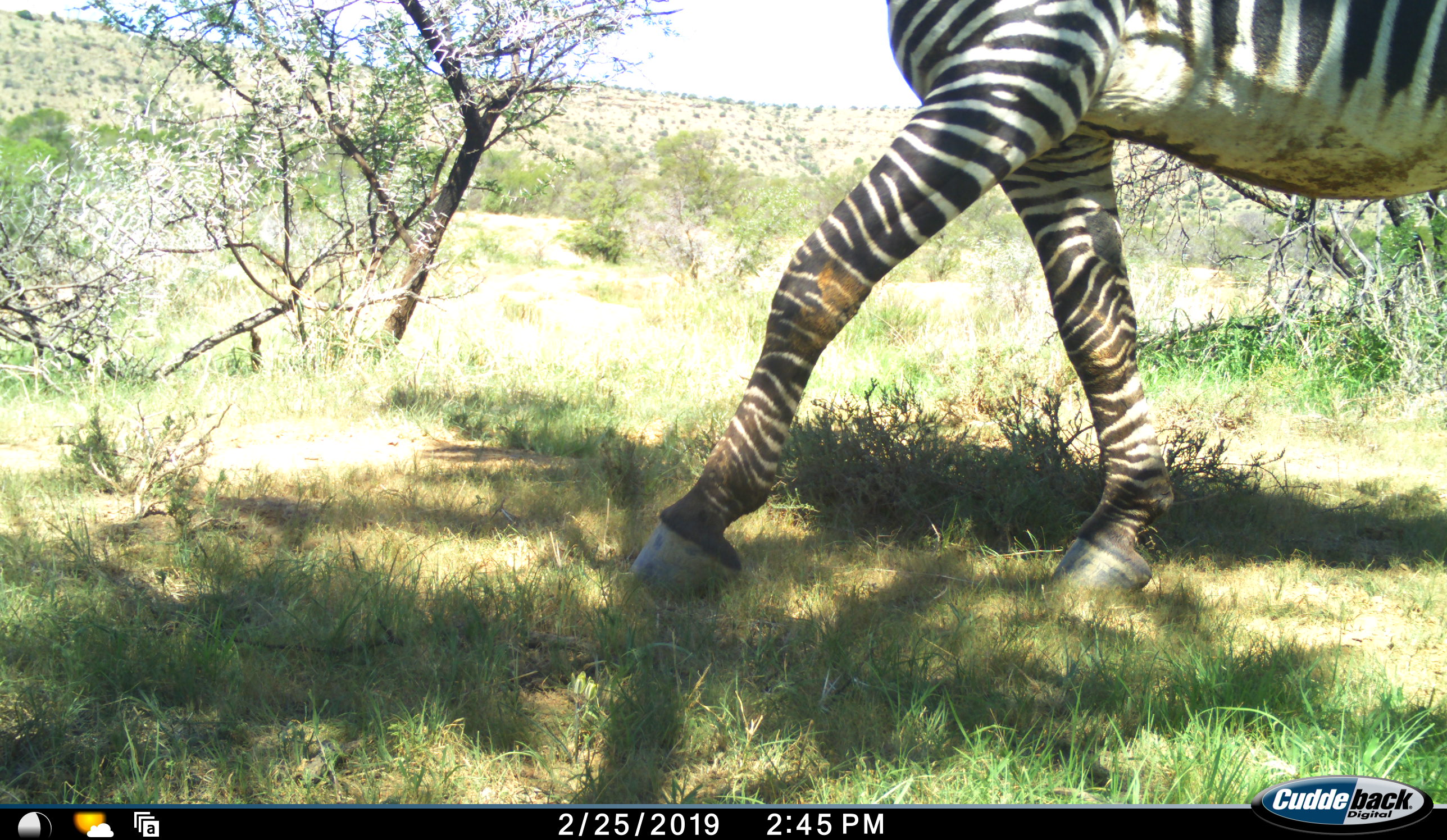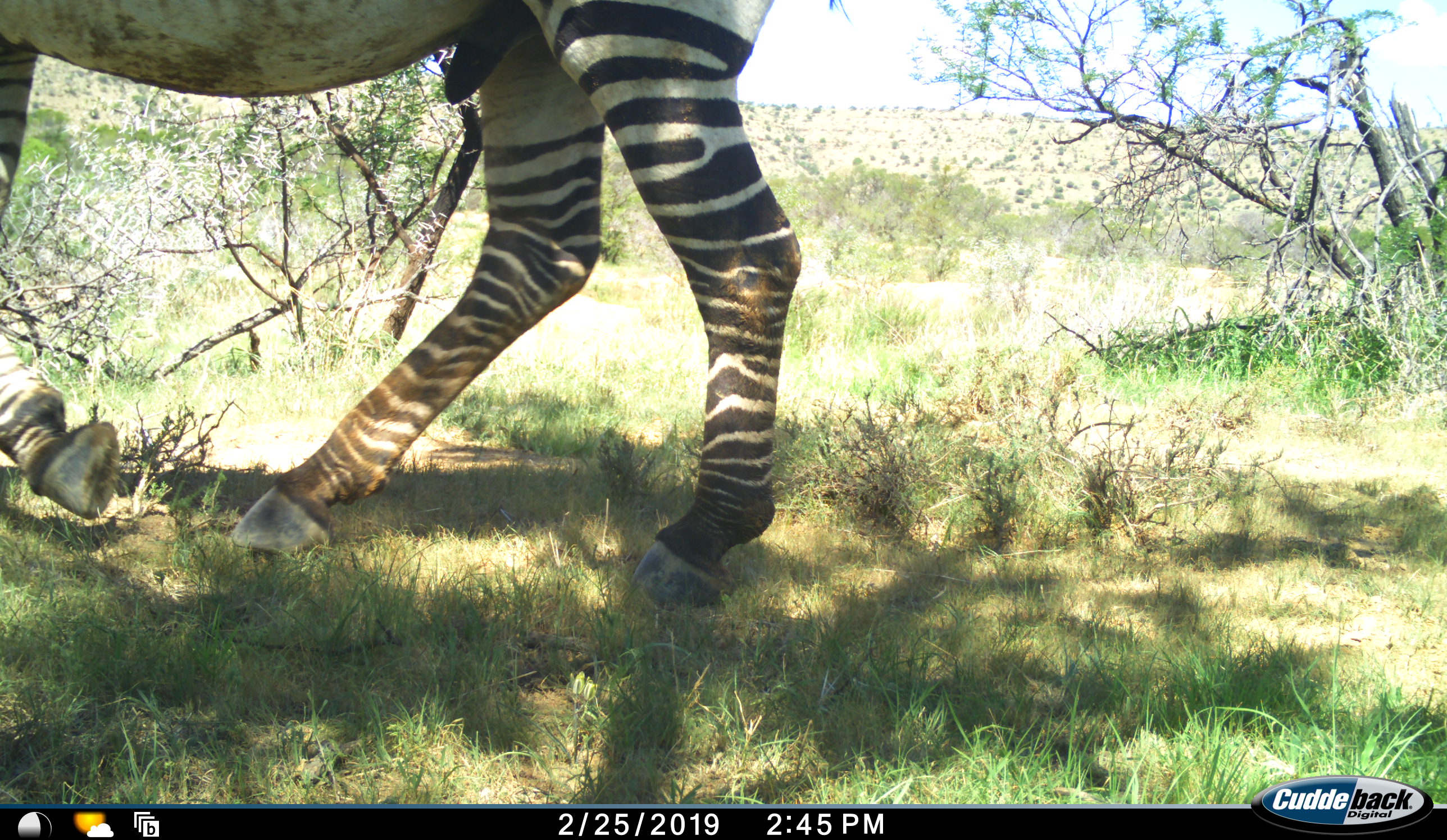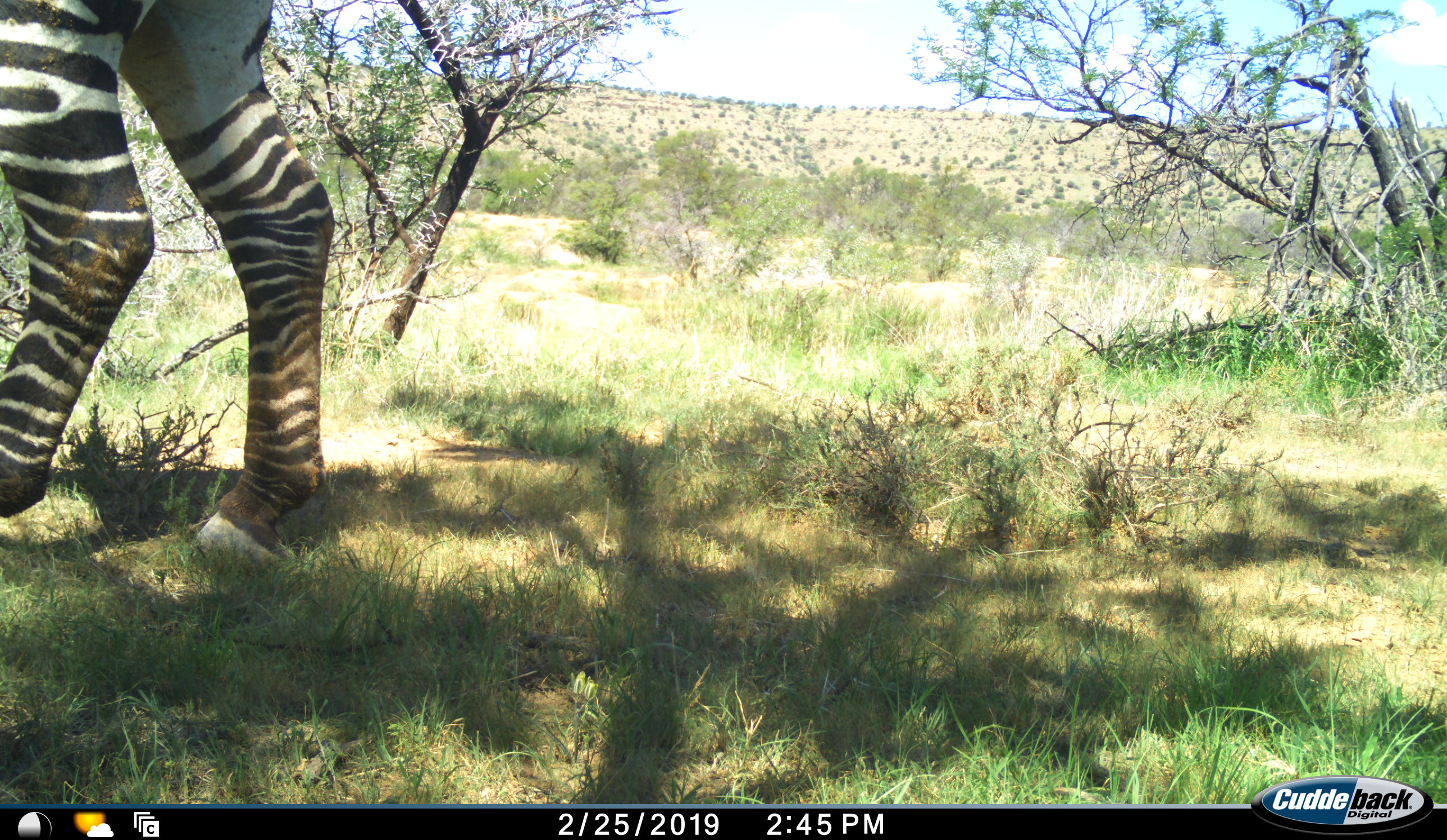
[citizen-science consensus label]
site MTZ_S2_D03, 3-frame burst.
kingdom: Animalia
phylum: Chordata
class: Mammalia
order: Perissodactyla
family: Equidae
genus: Equus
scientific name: Equus zebra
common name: mountain zebra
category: zebramountain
Zebramountain (mountain zebra) (Equus zebra), count 1. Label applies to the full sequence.